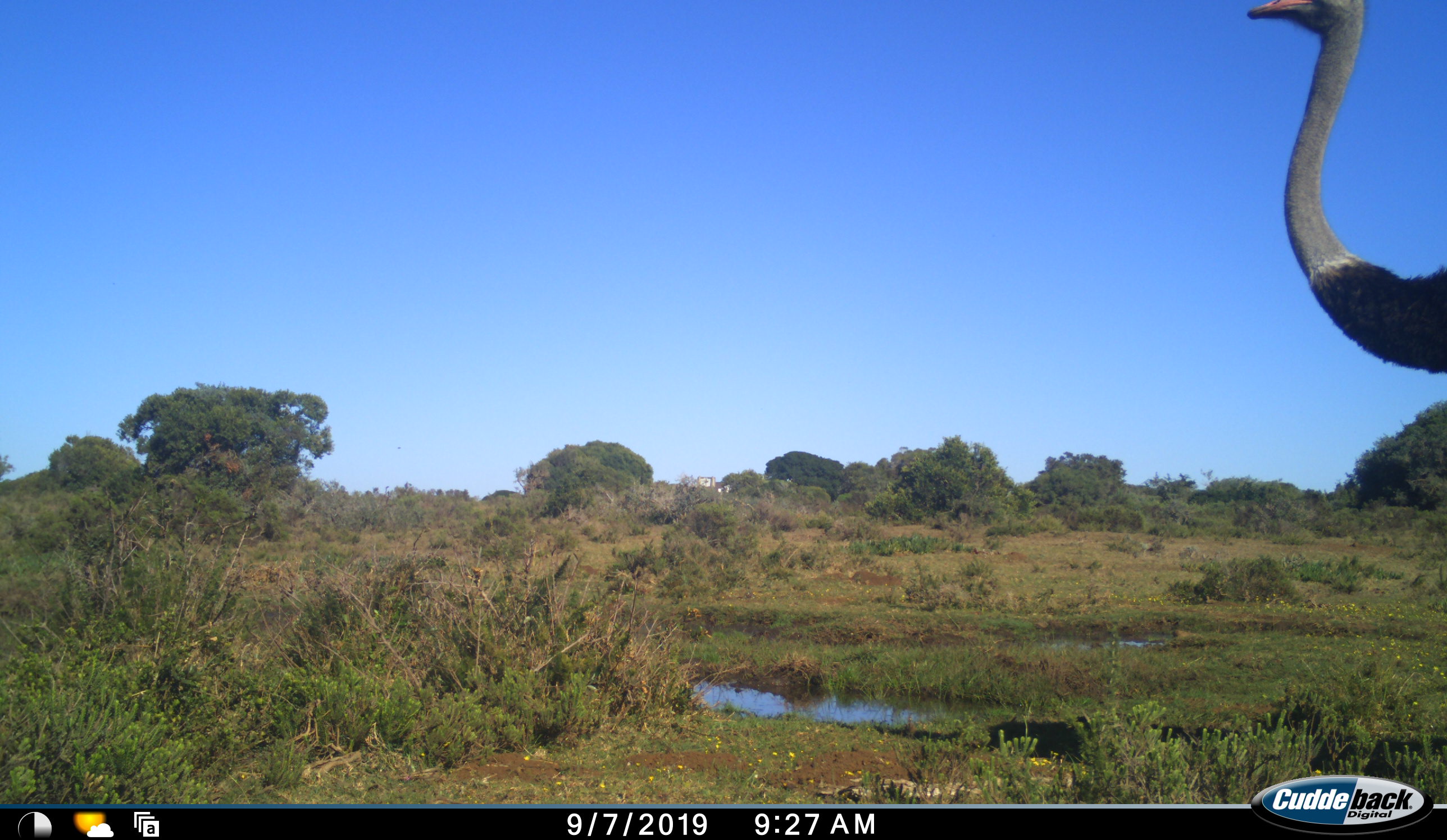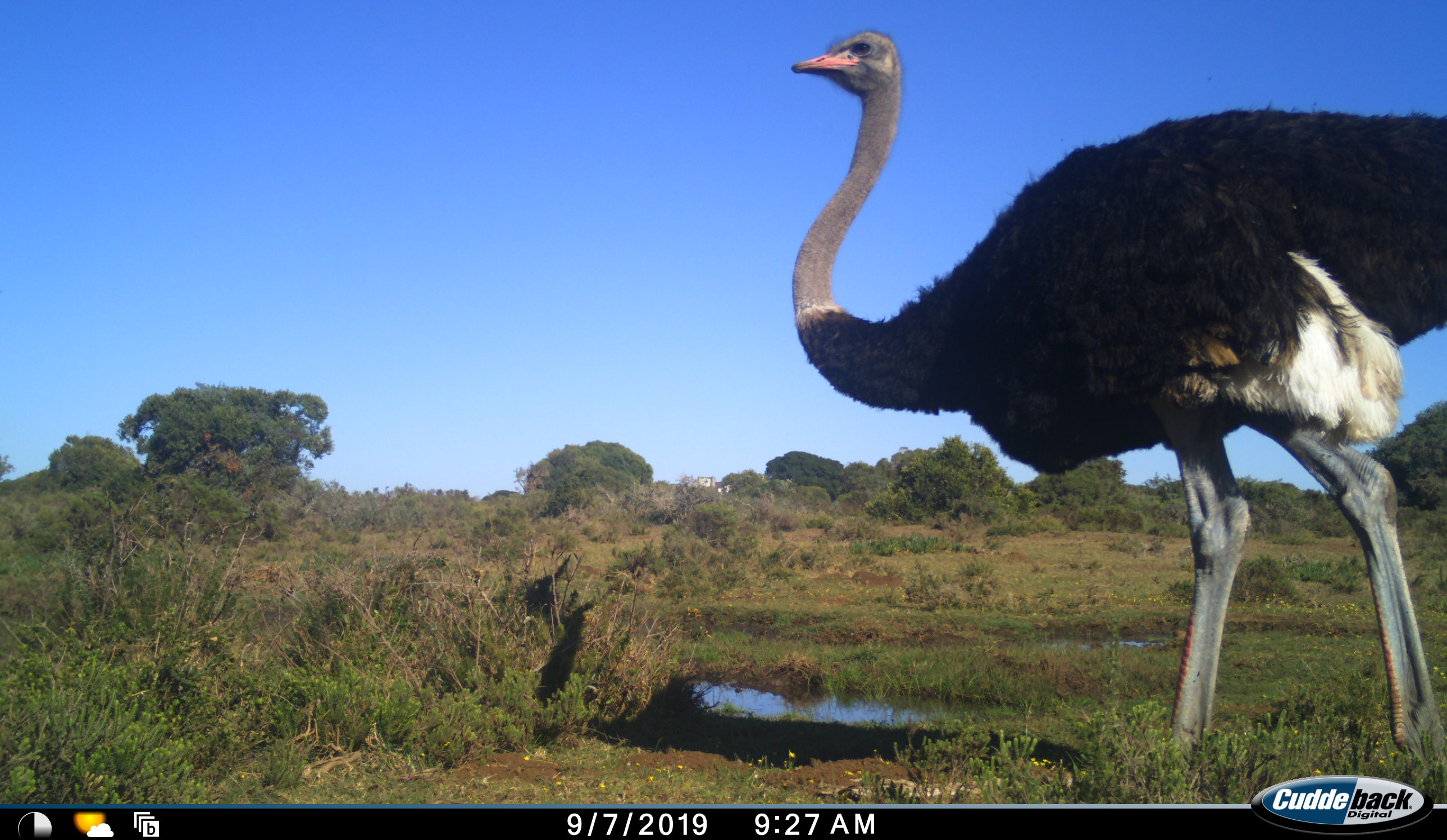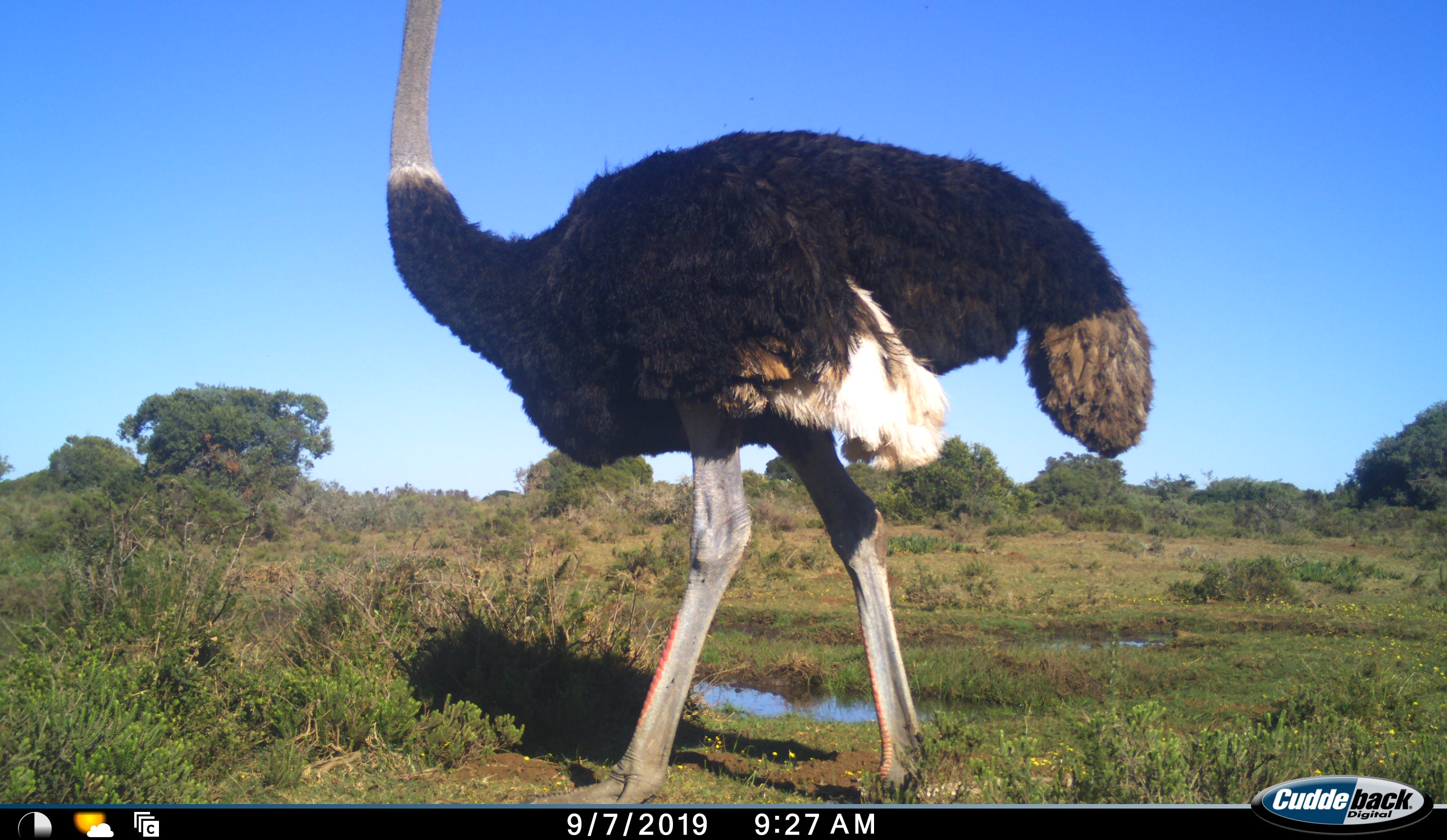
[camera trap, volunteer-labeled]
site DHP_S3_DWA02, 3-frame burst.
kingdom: Animalia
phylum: Chordata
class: Aves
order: Struthioniformes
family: Struthionidae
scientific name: Struthionidae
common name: ostrich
Ostrich (Struthionidae), count 1. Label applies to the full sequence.